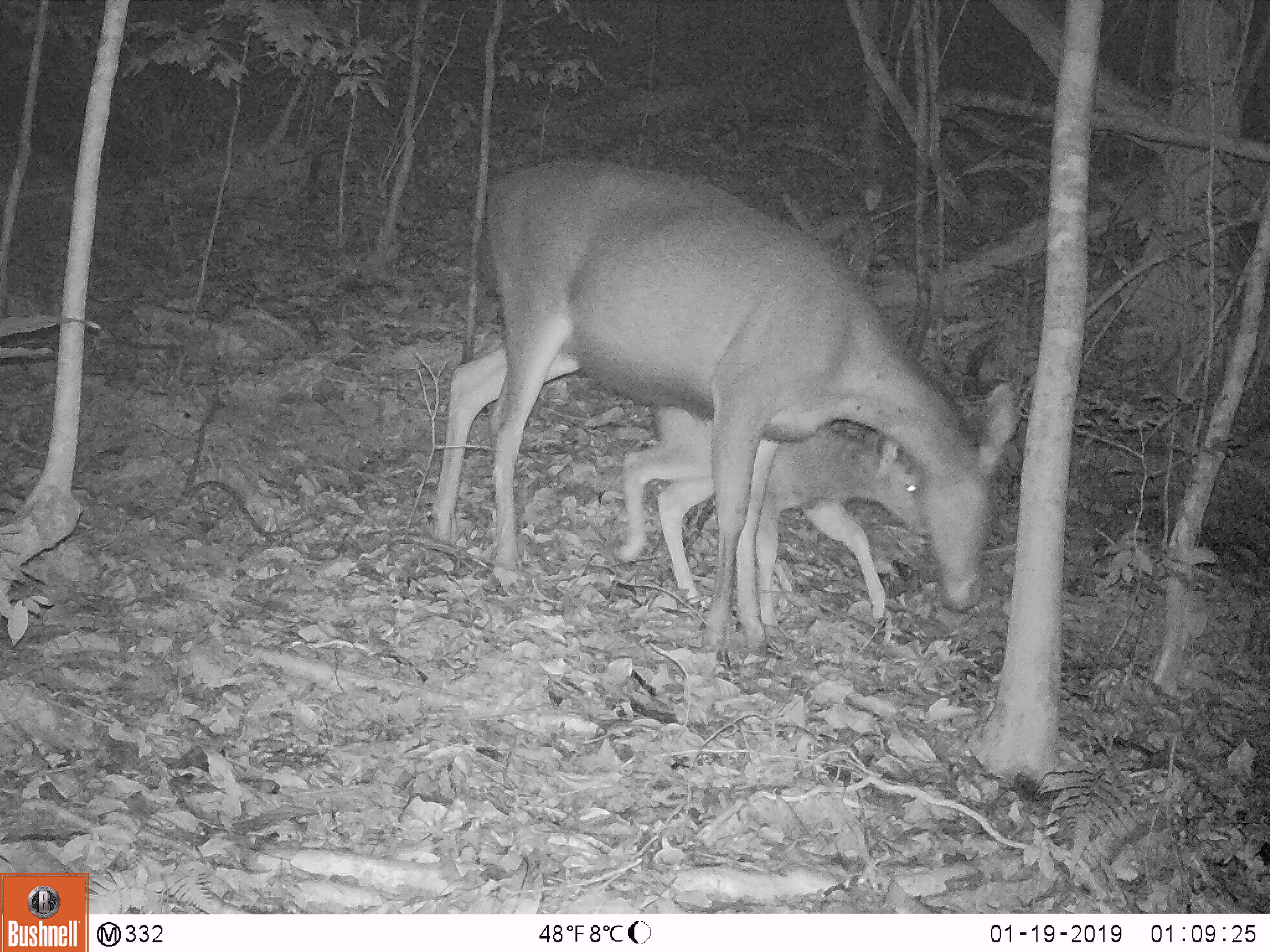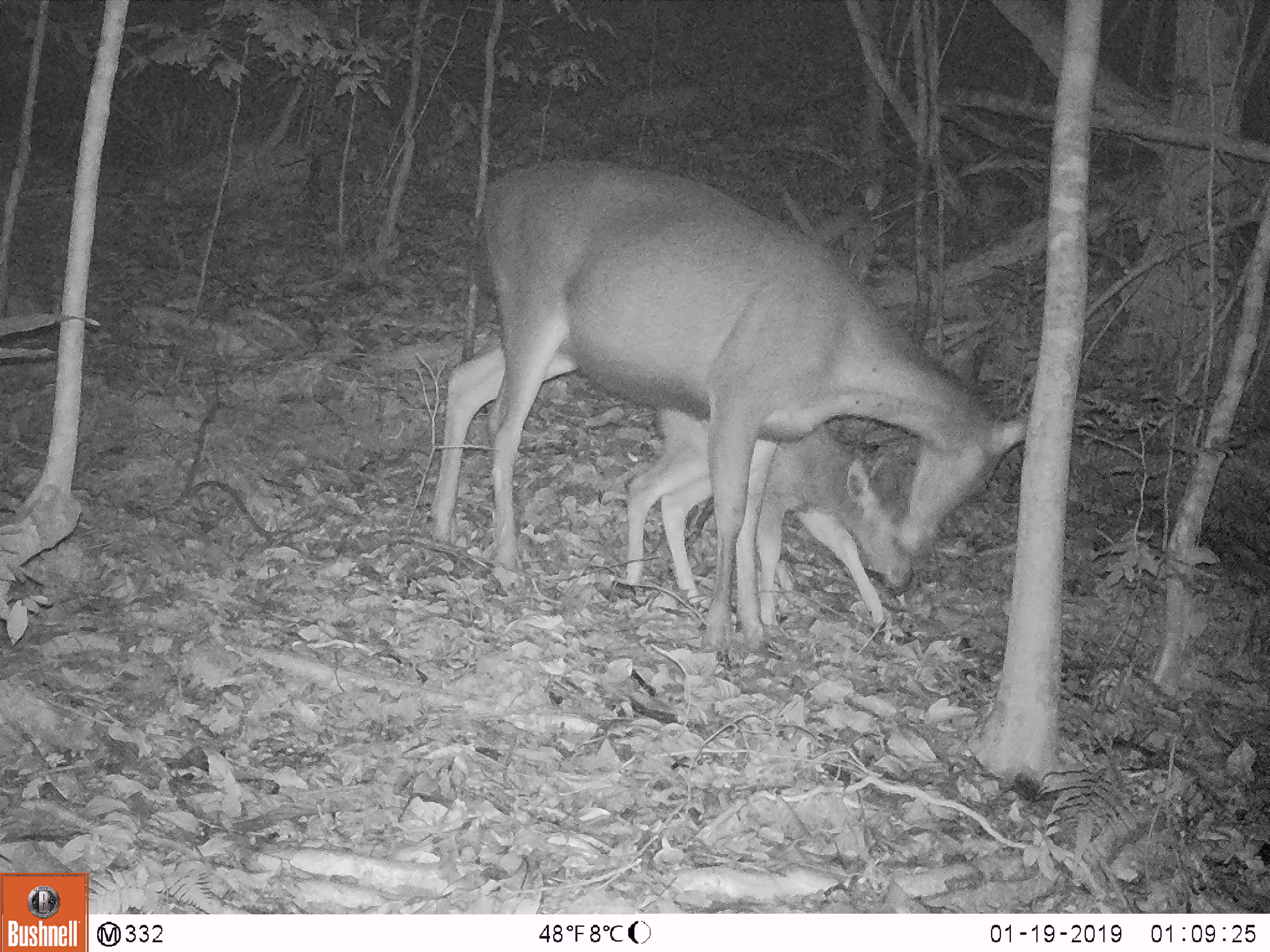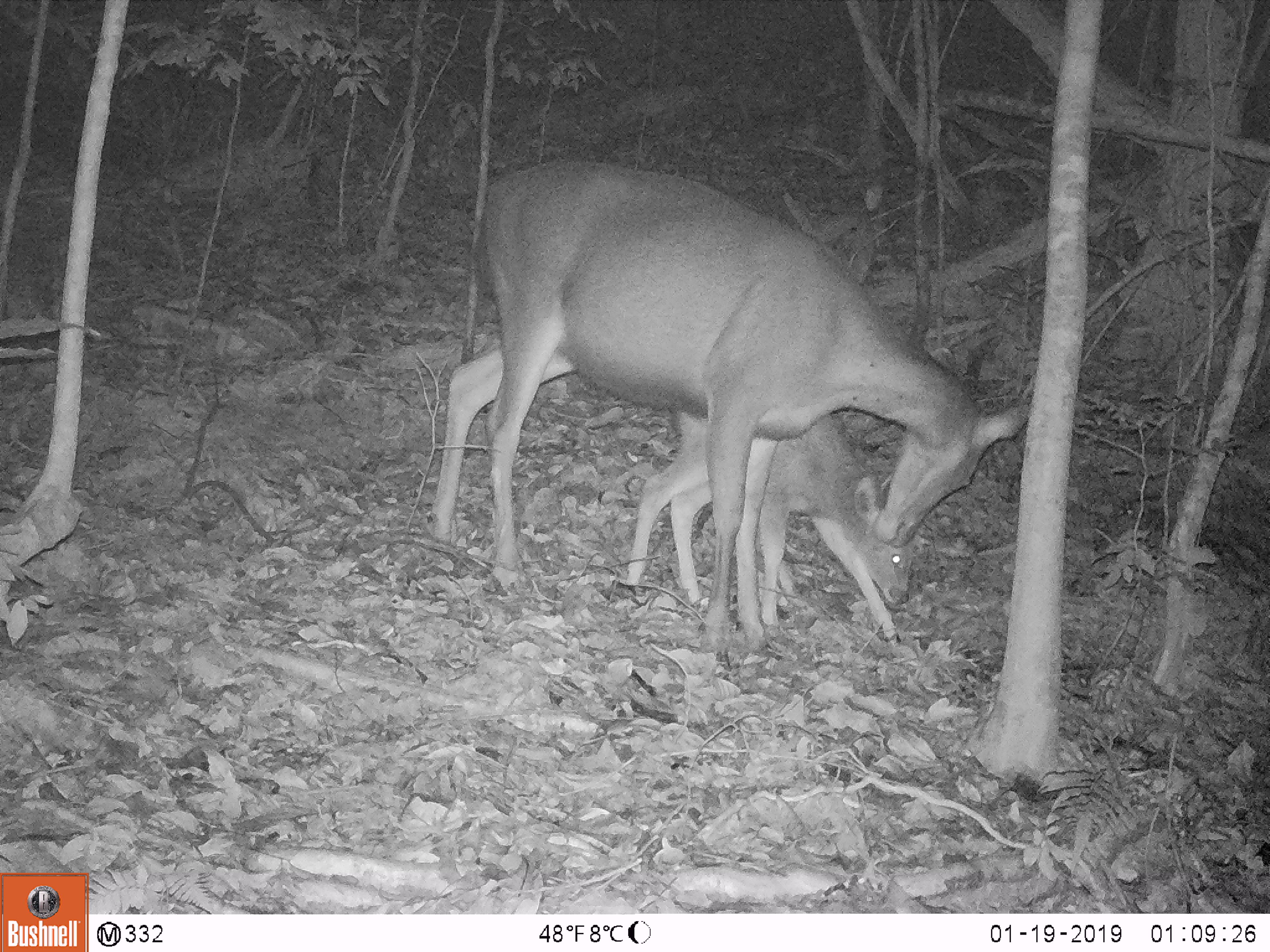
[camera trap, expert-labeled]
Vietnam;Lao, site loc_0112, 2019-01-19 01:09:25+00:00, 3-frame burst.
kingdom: Animalia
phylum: Chordata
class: Mammalia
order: Artiodactyla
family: Cervidae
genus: Rusa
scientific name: Rusa unicolor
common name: sambar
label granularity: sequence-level